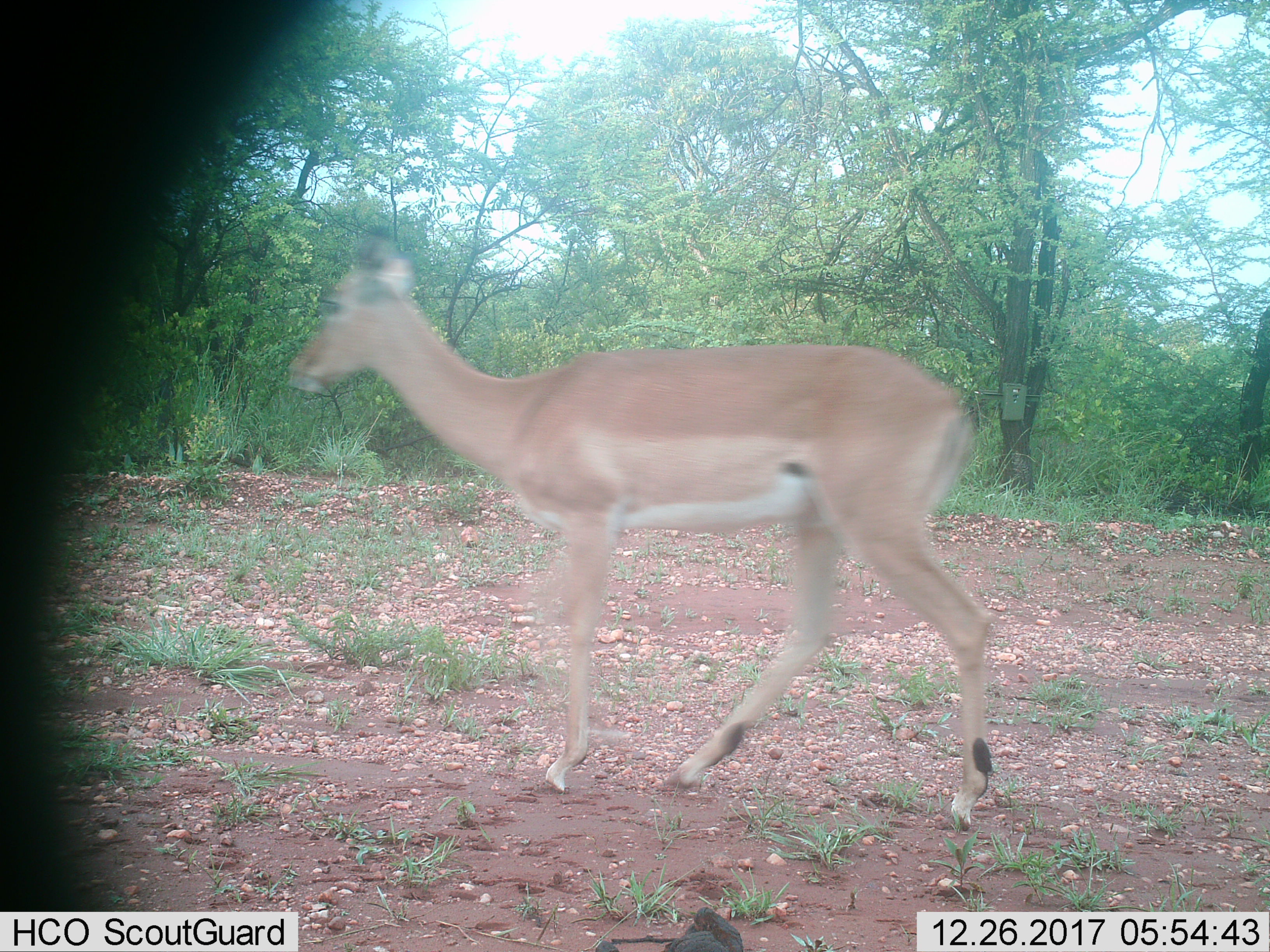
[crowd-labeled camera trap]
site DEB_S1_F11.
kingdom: Animalia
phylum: Chordata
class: Mammalia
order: Artiodactyla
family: Bovidae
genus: Aepyceros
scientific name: Aepyceros melampus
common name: impala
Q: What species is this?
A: Impala (Aepyceros melampus).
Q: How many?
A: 1.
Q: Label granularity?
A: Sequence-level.